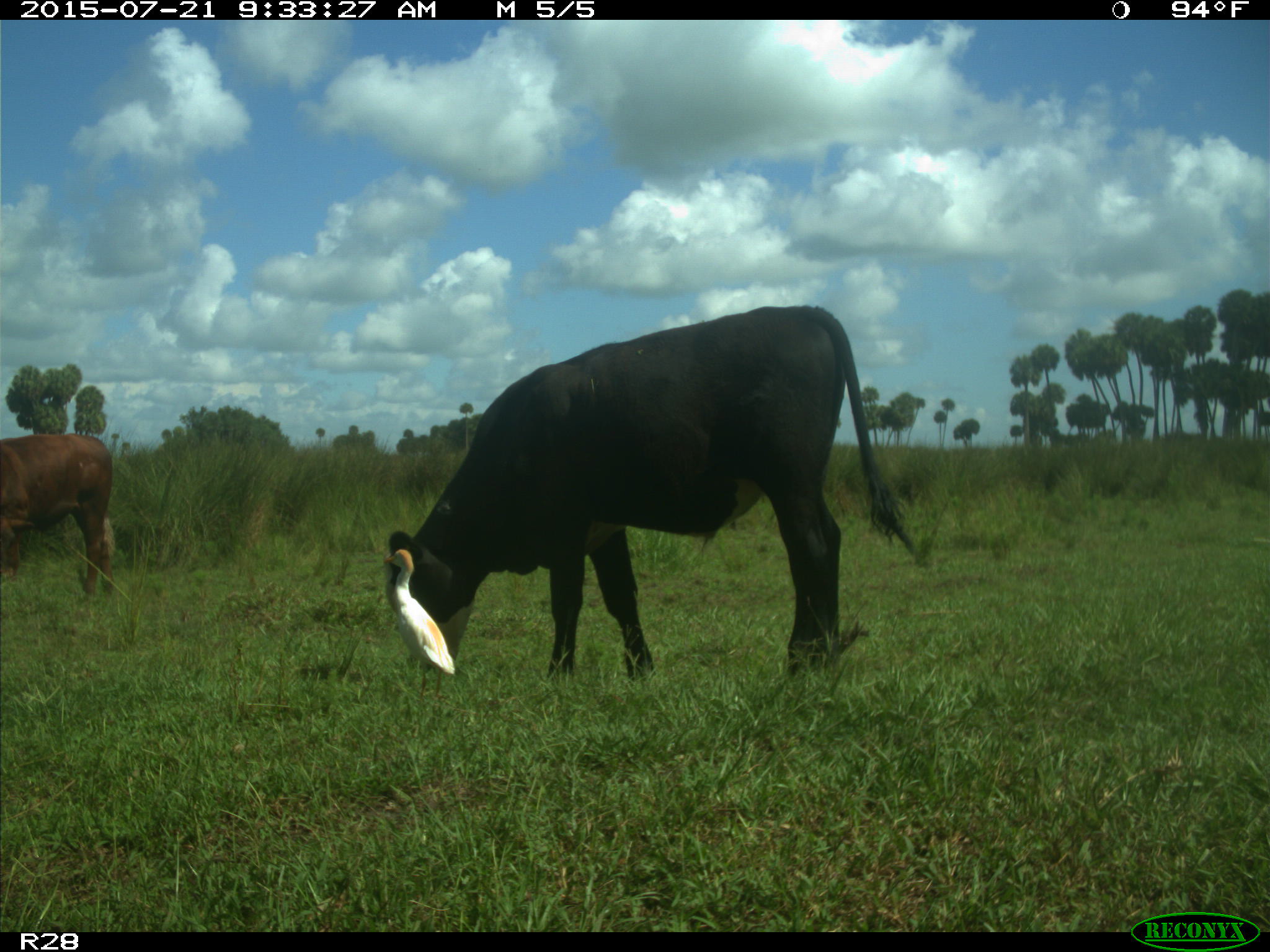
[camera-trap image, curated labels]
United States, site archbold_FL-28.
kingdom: Animalia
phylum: Chordata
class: Mammalia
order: Artiodactyla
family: Bovidae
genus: Bos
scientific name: Bos taurus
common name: domestic cow